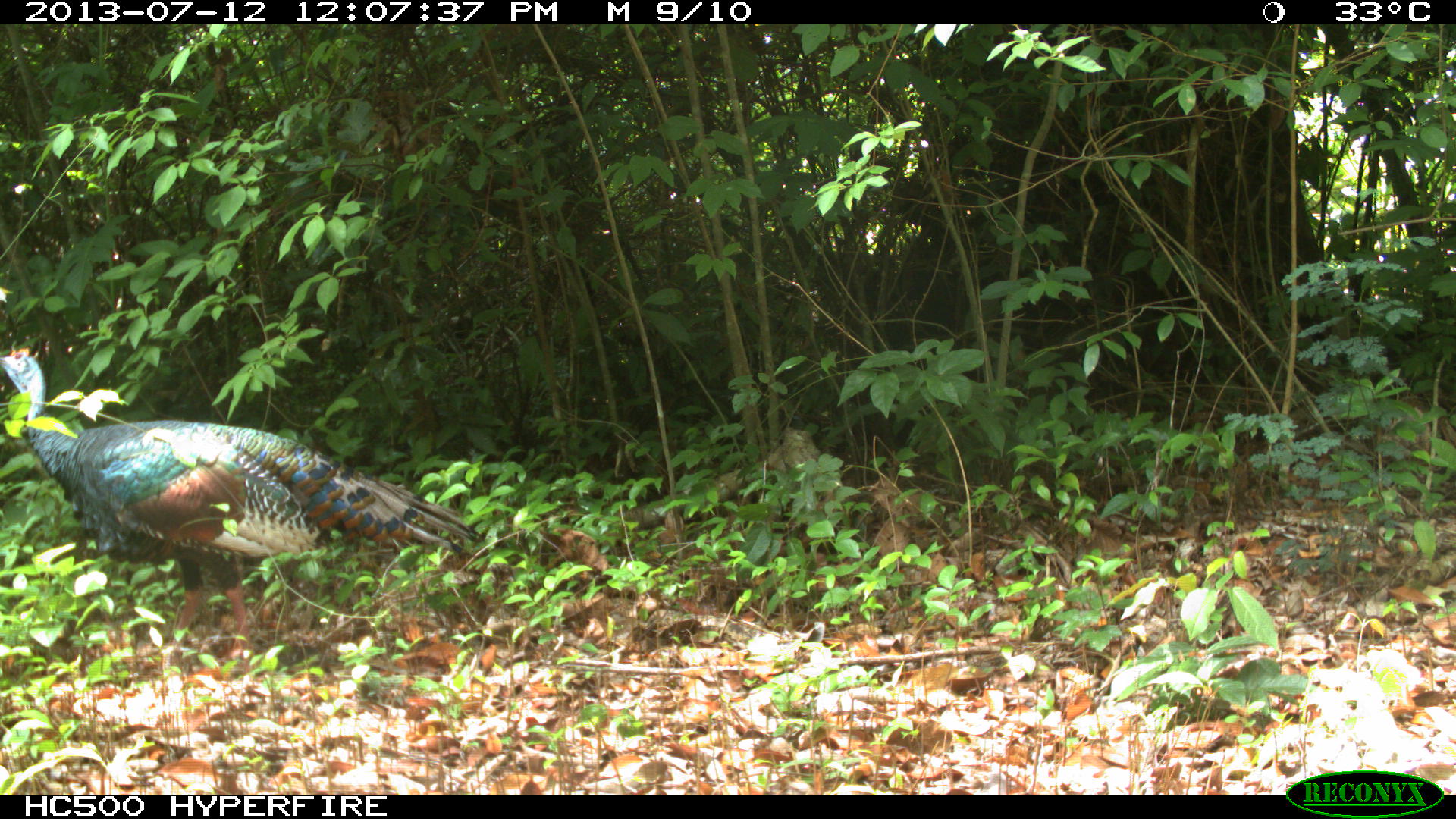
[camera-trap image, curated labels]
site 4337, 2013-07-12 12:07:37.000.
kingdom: Animalia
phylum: Chordata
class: Aves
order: Galliformes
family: Phasianidae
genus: Meleagris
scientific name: Meleagris ocellata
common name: ocellated turkey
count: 1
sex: female